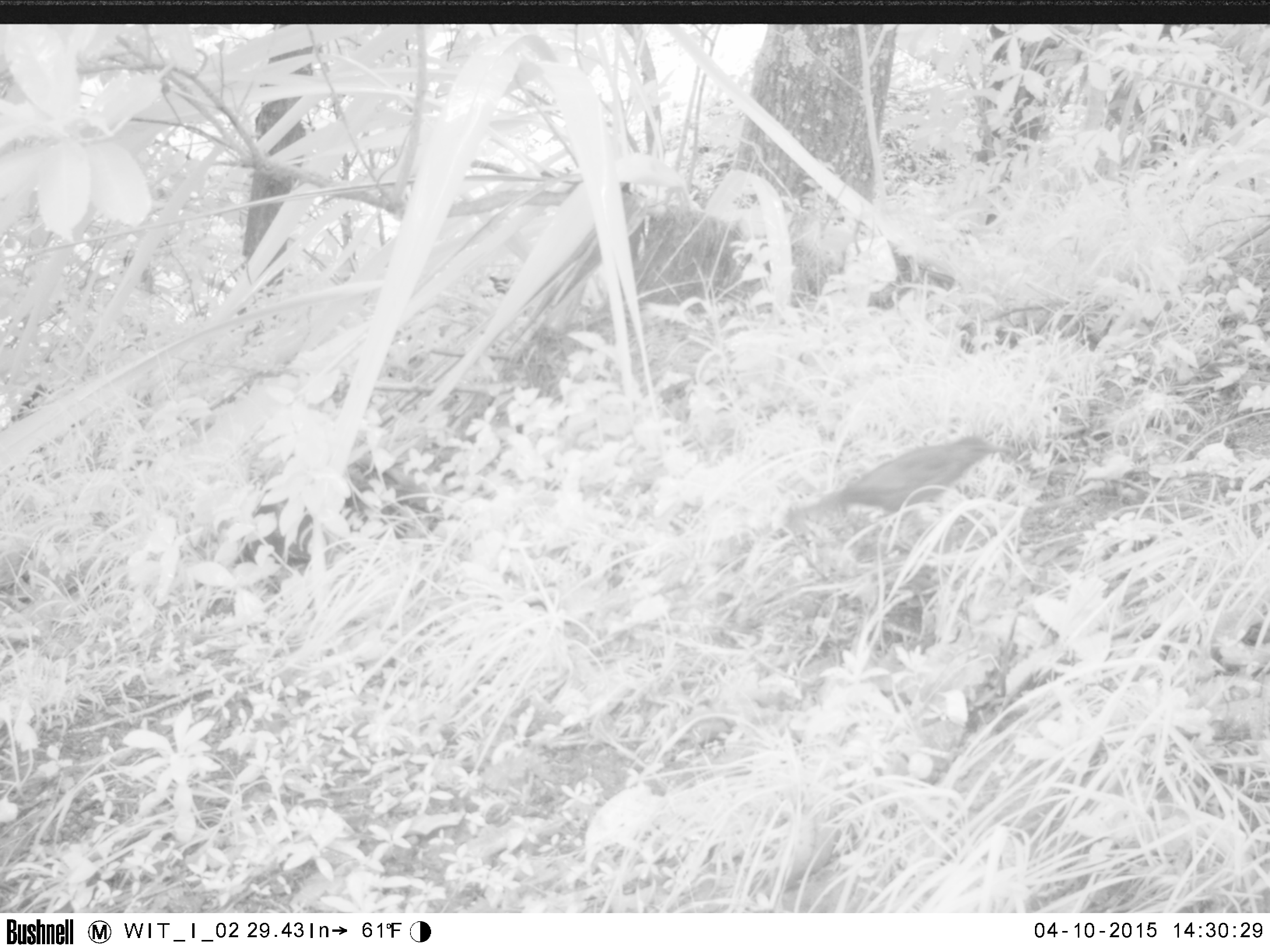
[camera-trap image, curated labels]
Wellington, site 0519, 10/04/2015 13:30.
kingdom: Animalia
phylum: Chordata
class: Aves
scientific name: Aves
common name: bird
Bird (Aves).